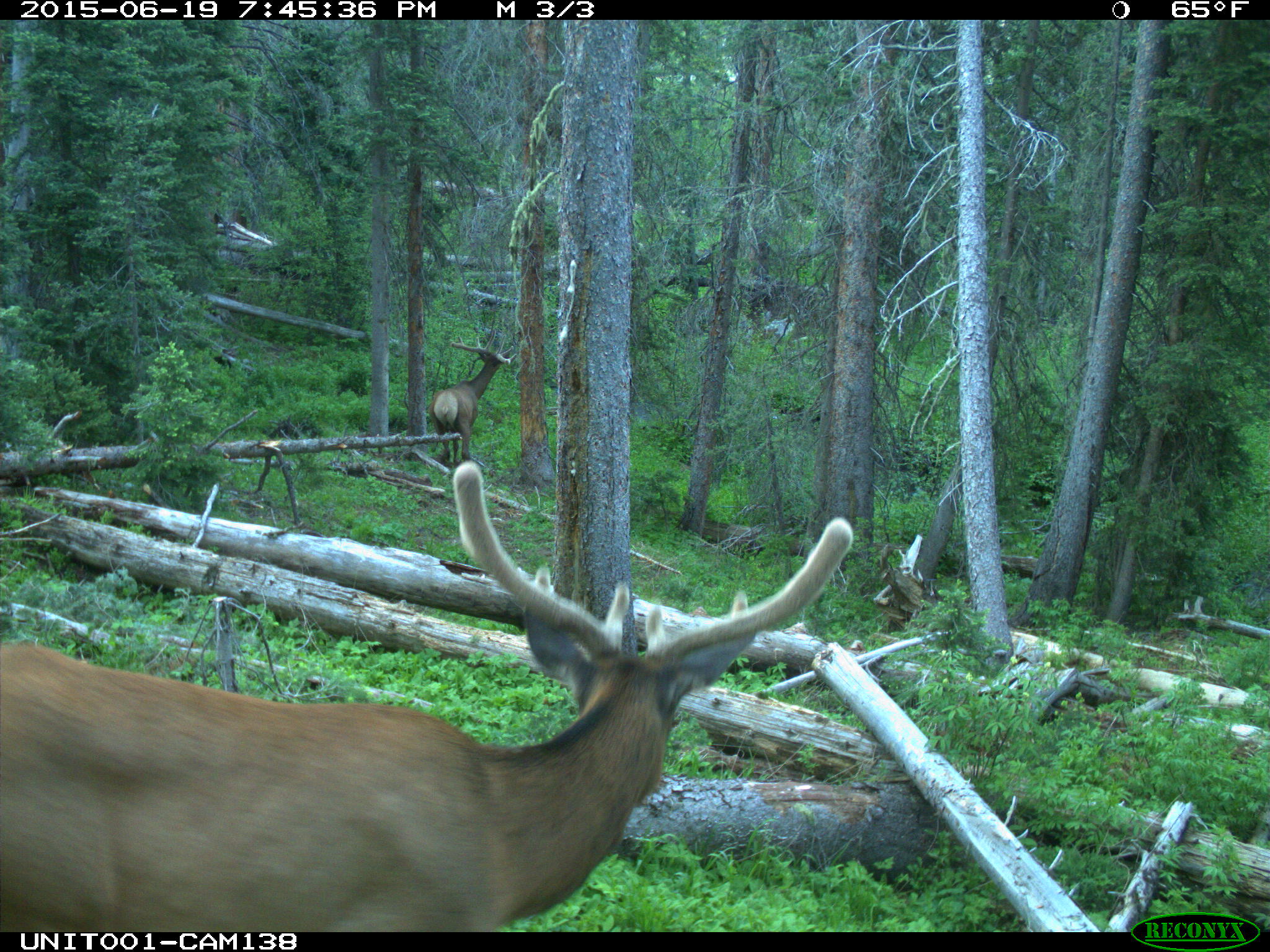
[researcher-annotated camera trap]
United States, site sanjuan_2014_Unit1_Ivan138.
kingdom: Animalia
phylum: Chordata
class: Mammalia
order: Artiodactyla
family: Cervidae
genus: Cervus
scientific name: Cervus elaphus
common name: red deer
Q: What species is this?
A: Cervus elaphus (red deer).